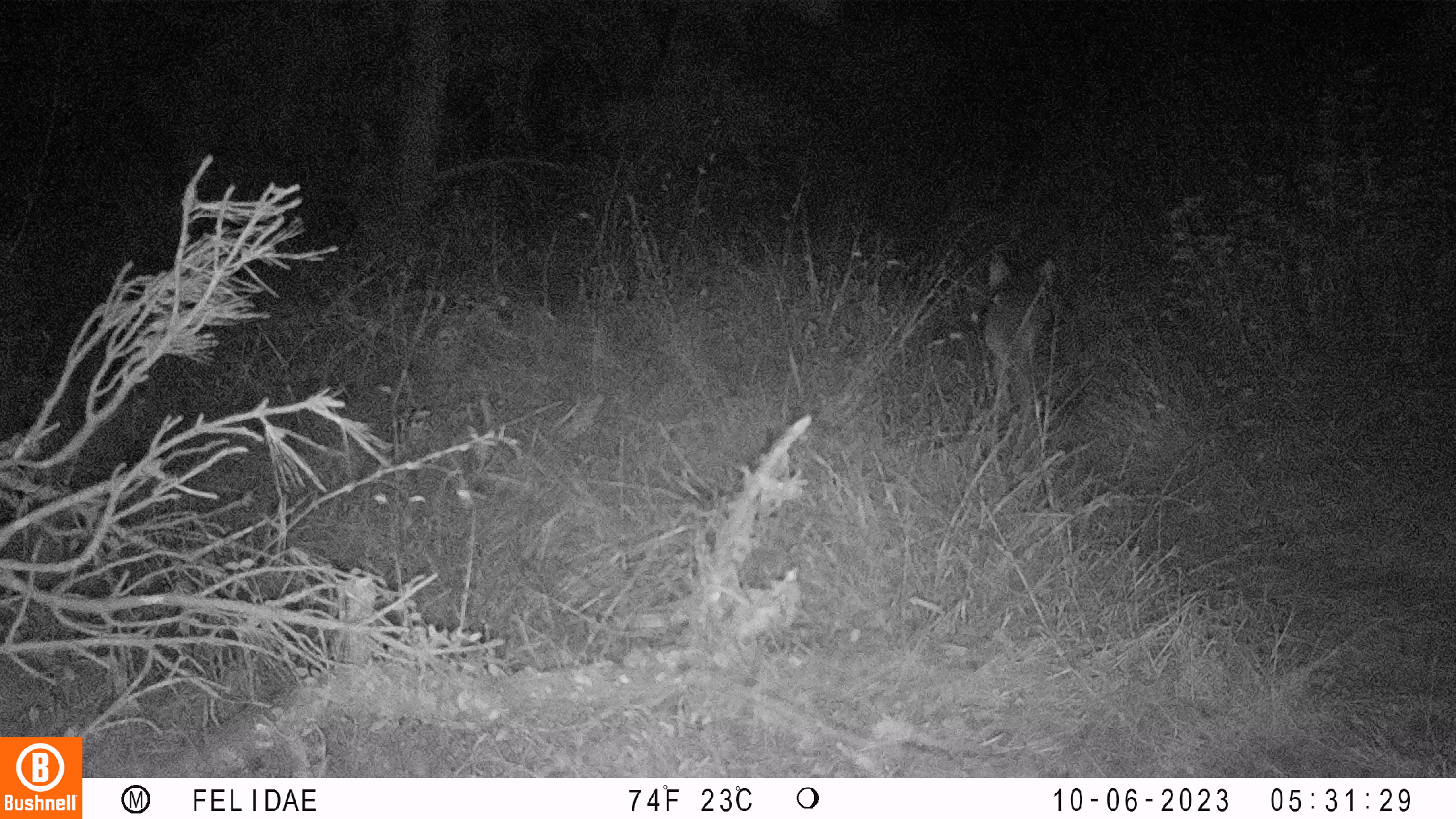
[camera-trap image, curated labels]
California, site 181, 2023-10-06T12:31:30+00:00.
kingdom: Animalia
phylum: Chordata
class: Mammalia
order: Carnivora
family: Canidae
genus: Urocyon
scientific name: Urocyon cinereoargenteus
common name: gray fox